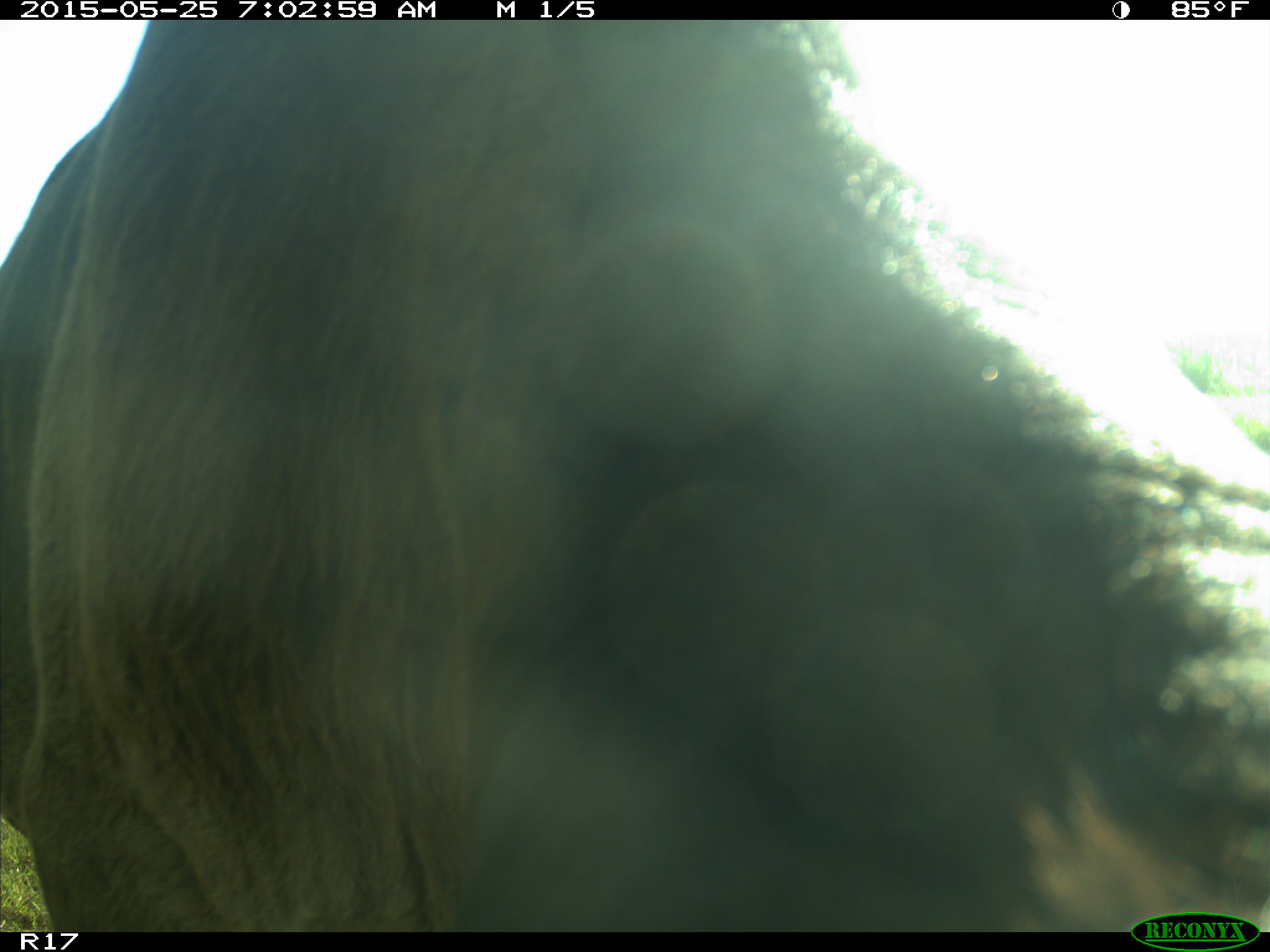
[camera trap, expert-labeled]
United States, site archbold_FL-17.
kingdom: Animalia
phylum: Chordata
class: Mammalia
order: Artiodactyla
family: Bovidae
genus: Bos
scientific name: Bos taurus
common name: domestic cow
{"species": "Bos taurus (domestic cow)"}